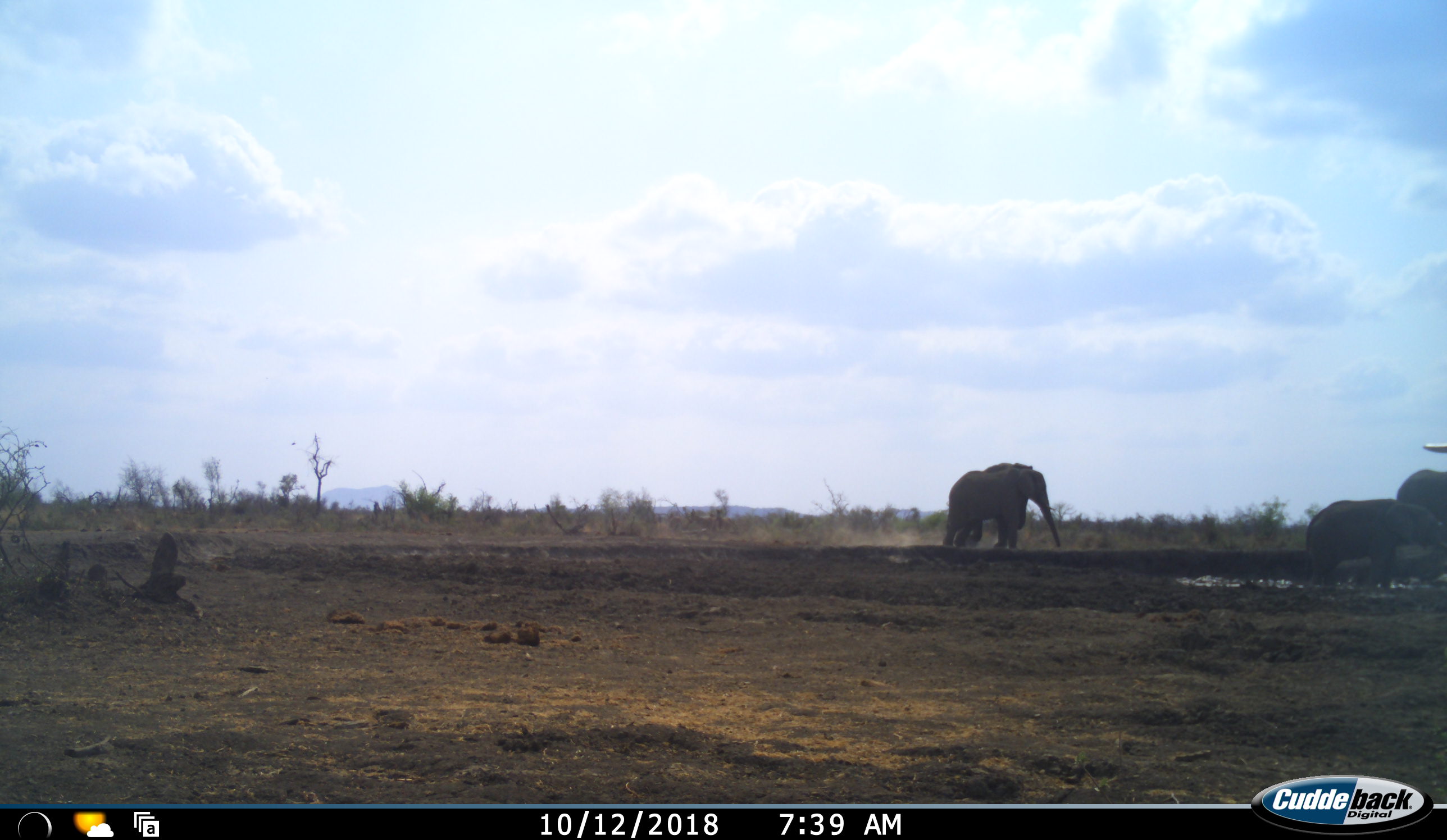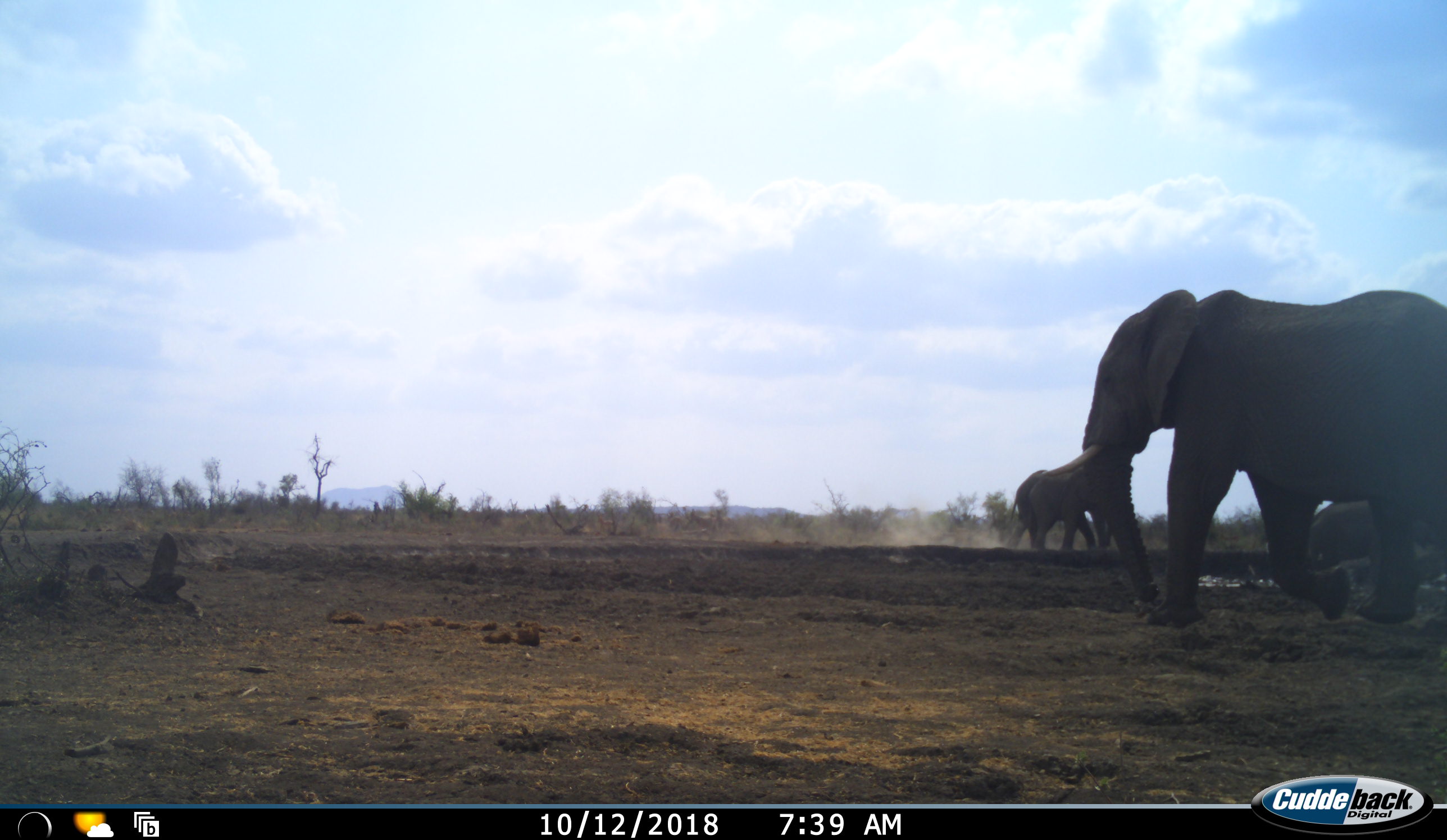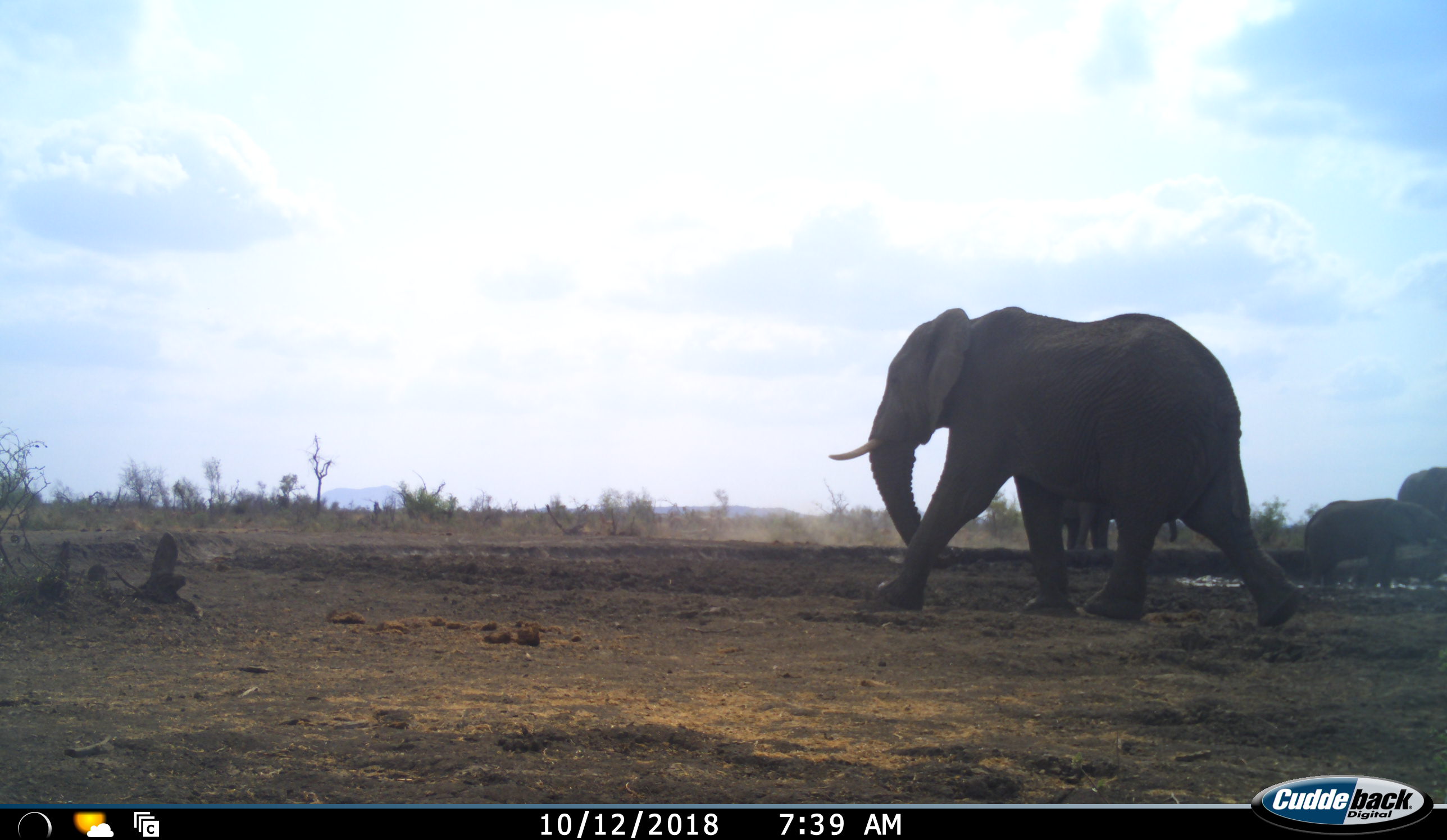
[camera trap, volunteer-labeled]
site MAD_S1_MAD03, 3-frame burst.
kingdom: Animalia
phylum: Chordata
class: Mammalia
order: Proboscidea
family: Elephantidae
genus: Loxodonta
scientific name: Loxodonta africana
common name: african bush elephant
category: elephant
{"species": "elephant (african bush elephant) (Loxodonta africana)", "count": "5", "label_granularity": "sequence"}